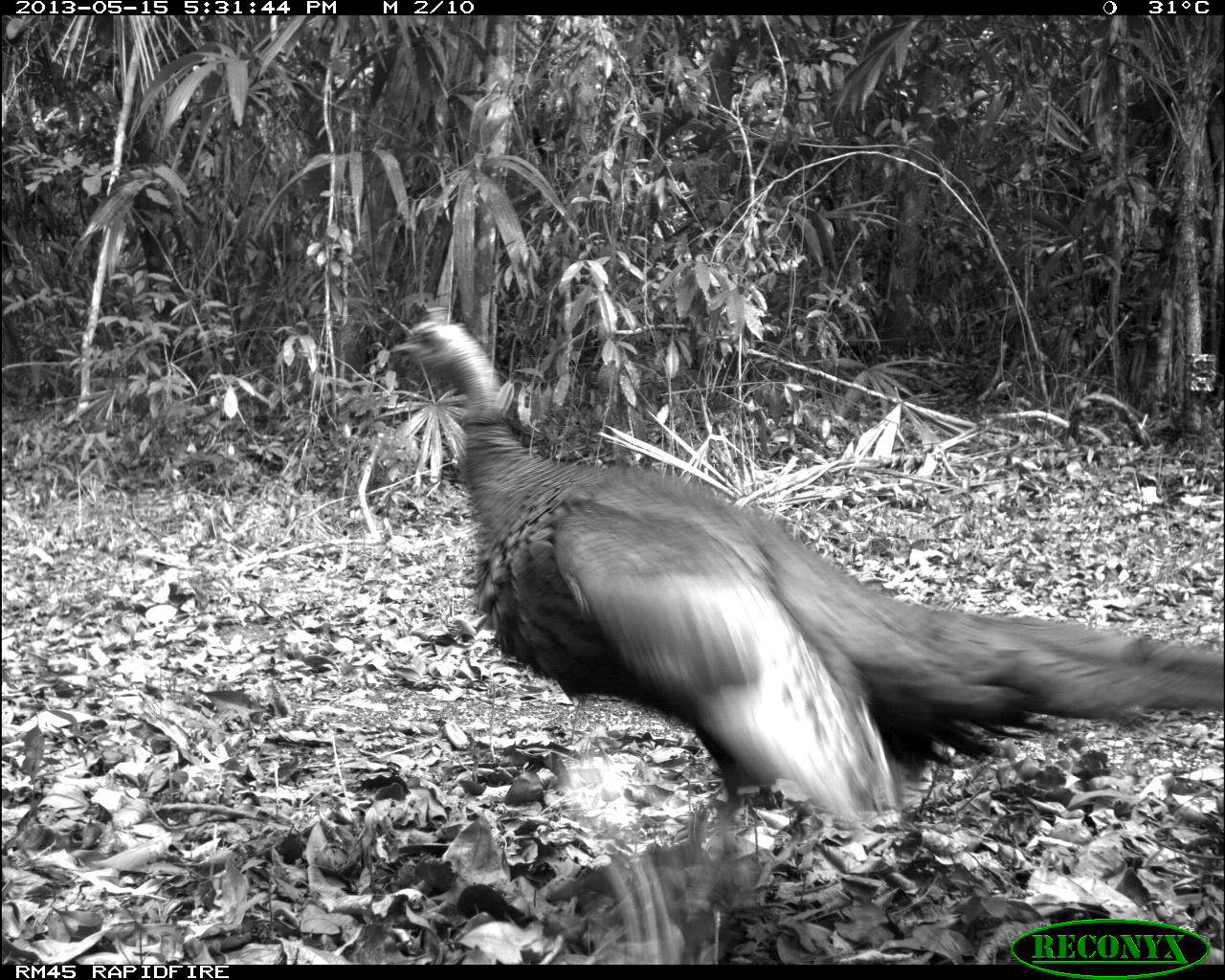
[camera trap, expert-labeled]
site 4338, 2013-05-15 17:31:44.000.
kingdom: Animalia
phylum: Chordata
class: Aves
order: Galliformes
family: Phasianidae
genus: Meleagris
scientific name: Meleagris ocellata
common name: ocellated turkey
Meleagris ocellata (ocellated turkey), count 1, sex male.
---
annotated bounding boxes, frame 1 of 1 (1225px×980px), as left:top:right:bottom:
meleagris ocellata: 386:305:1219:877